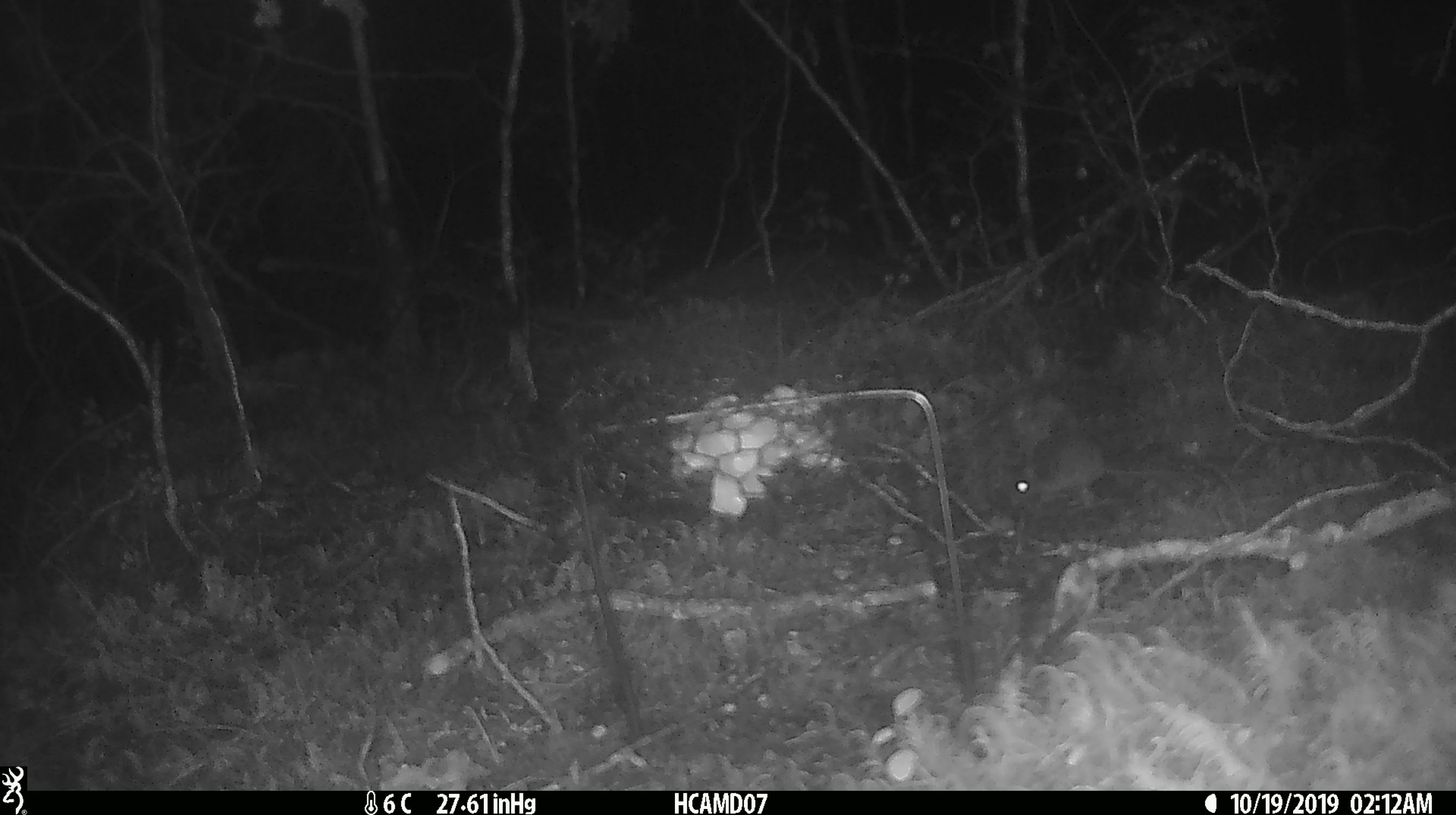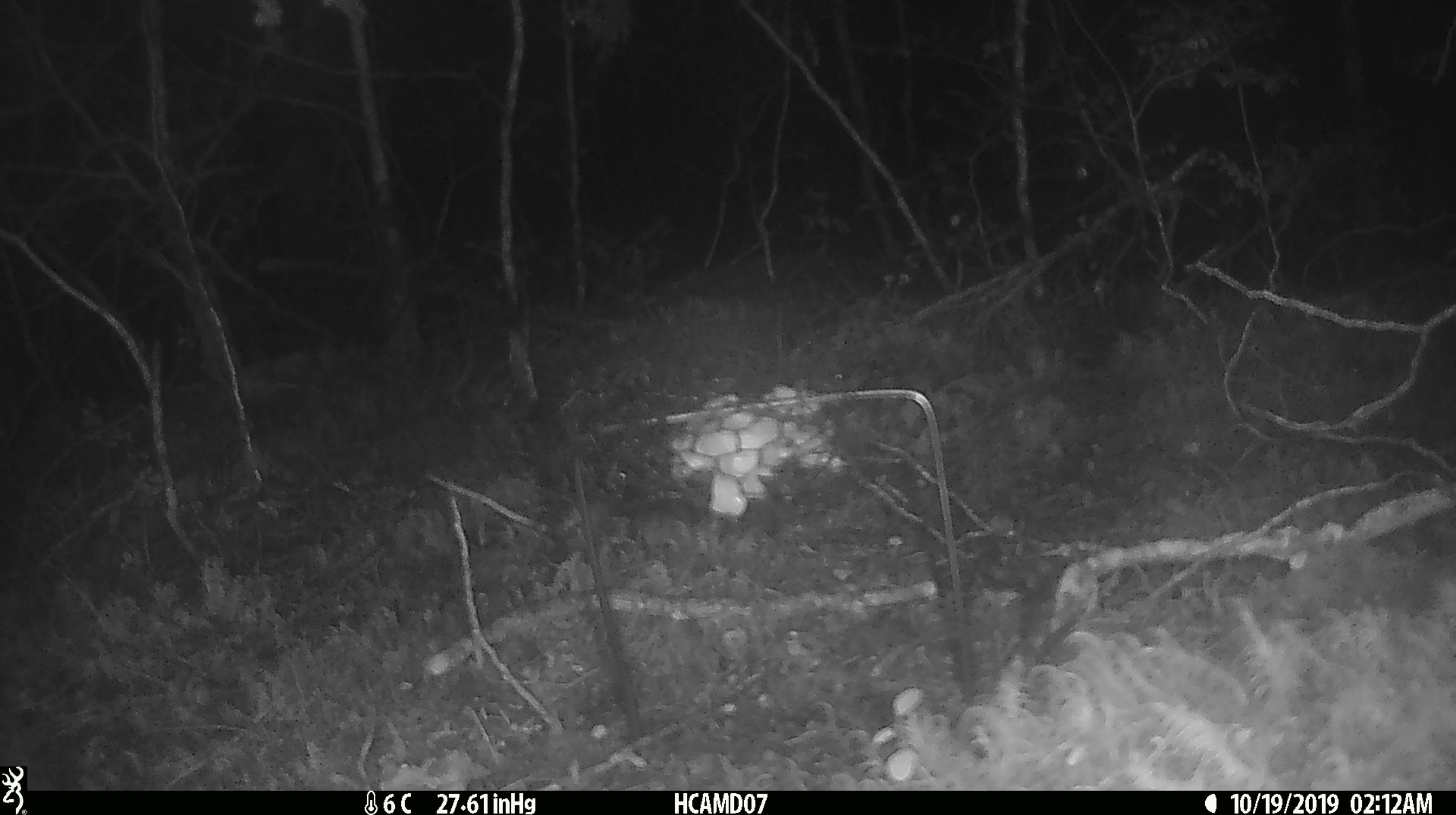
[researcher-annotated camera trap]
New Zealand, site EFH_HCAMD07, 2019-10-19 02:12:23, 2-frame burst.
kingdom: Animalia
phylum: Chordata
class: Mammalia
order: Rodentia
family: Muridae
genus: Mus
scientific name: Mus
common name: mouse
Mouse (Mus).